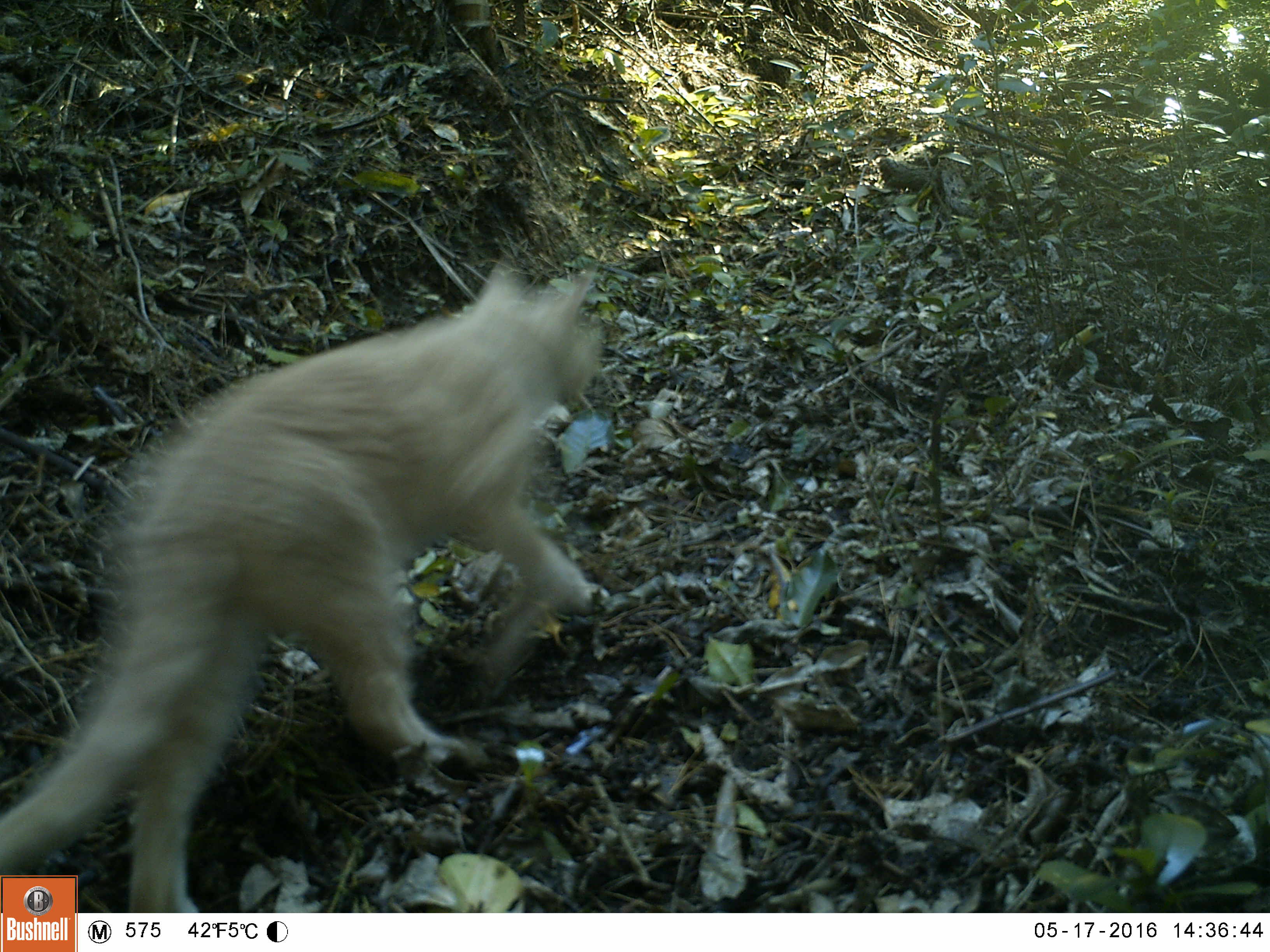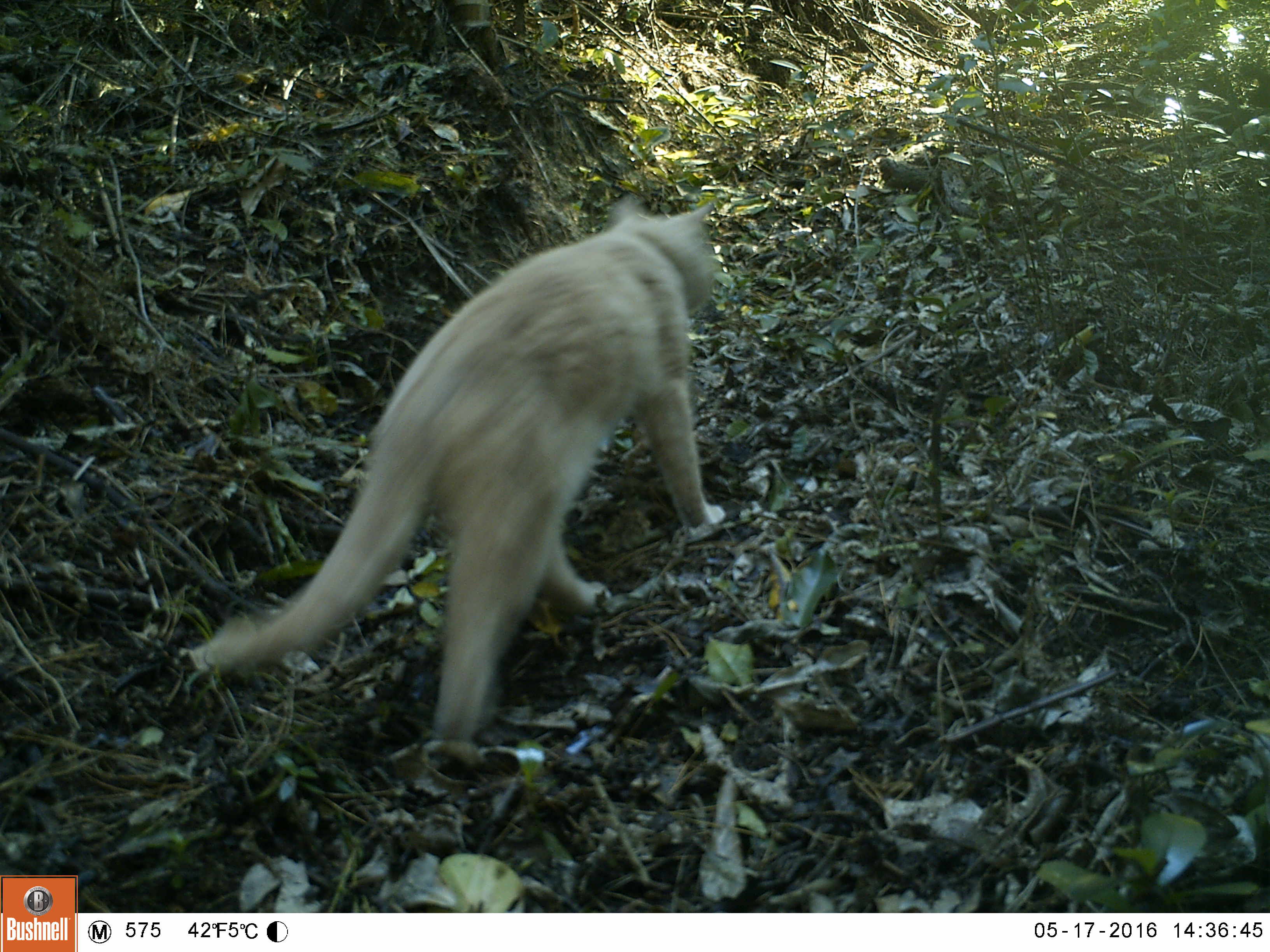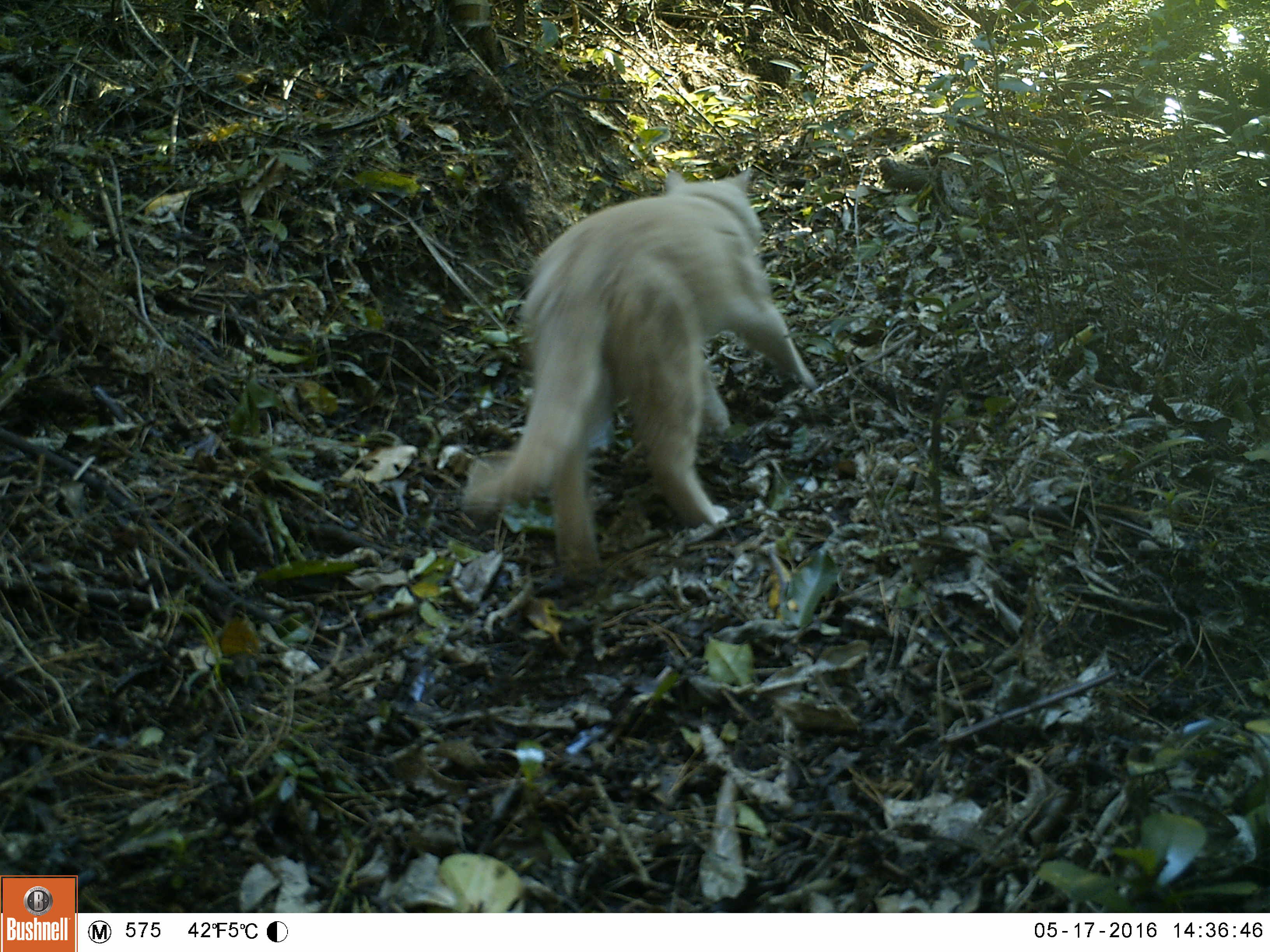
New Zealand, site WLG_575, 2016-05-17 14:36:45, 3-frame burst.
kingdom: Animalia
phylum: Chordata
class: Mammalia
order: Carnivora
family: Felidae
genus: Felis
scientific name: Felis catus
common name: domestic cat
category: cat